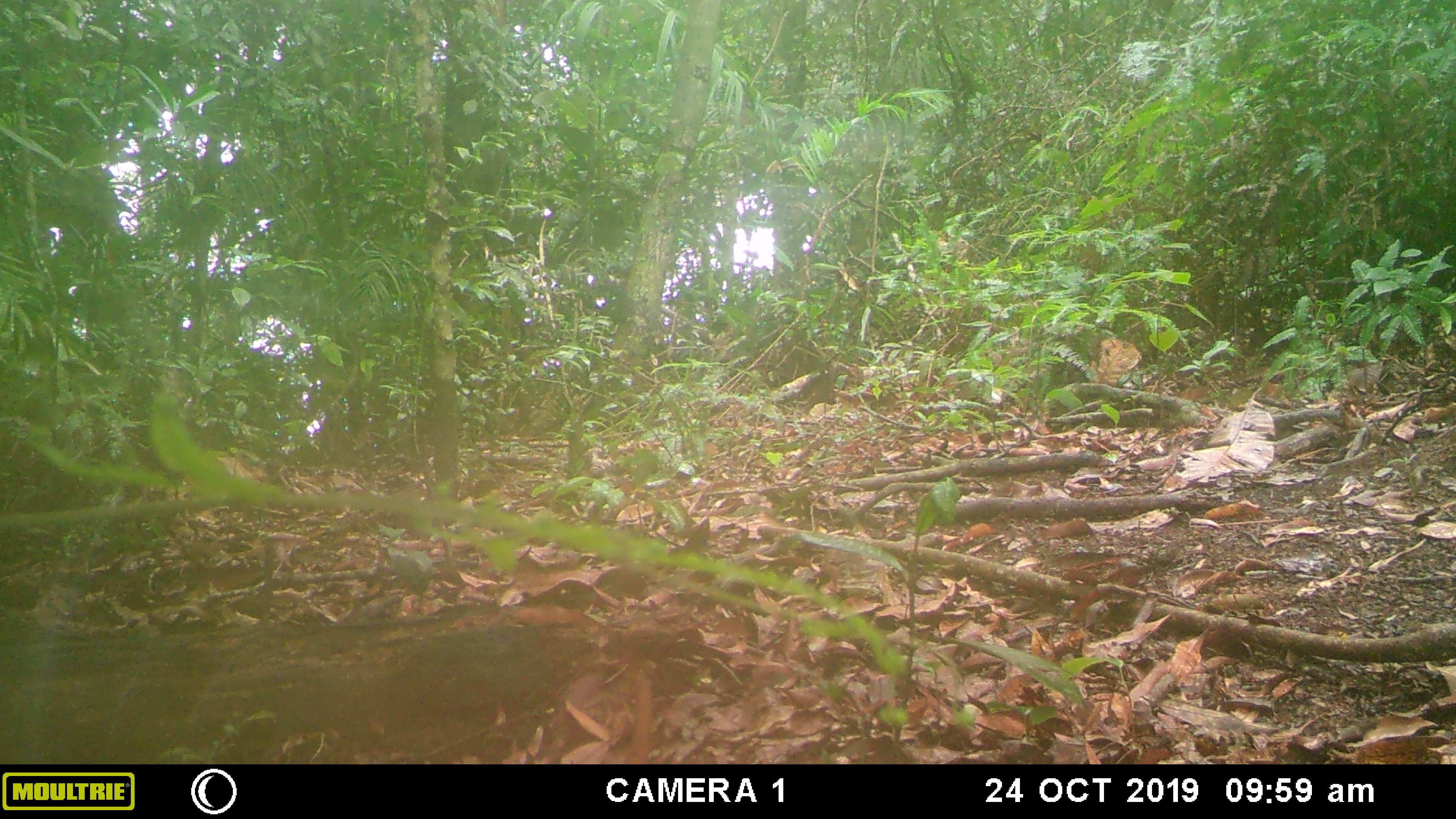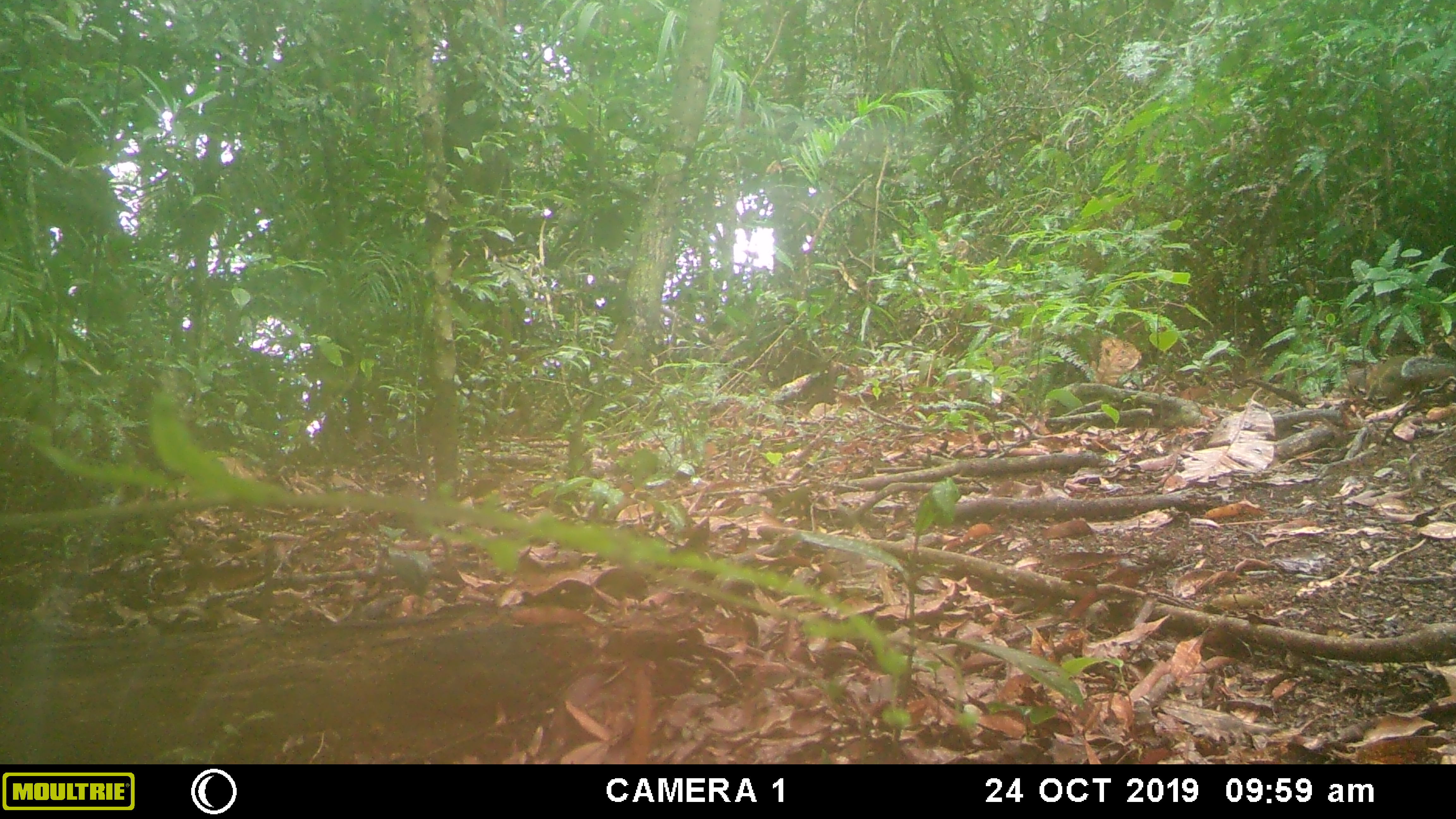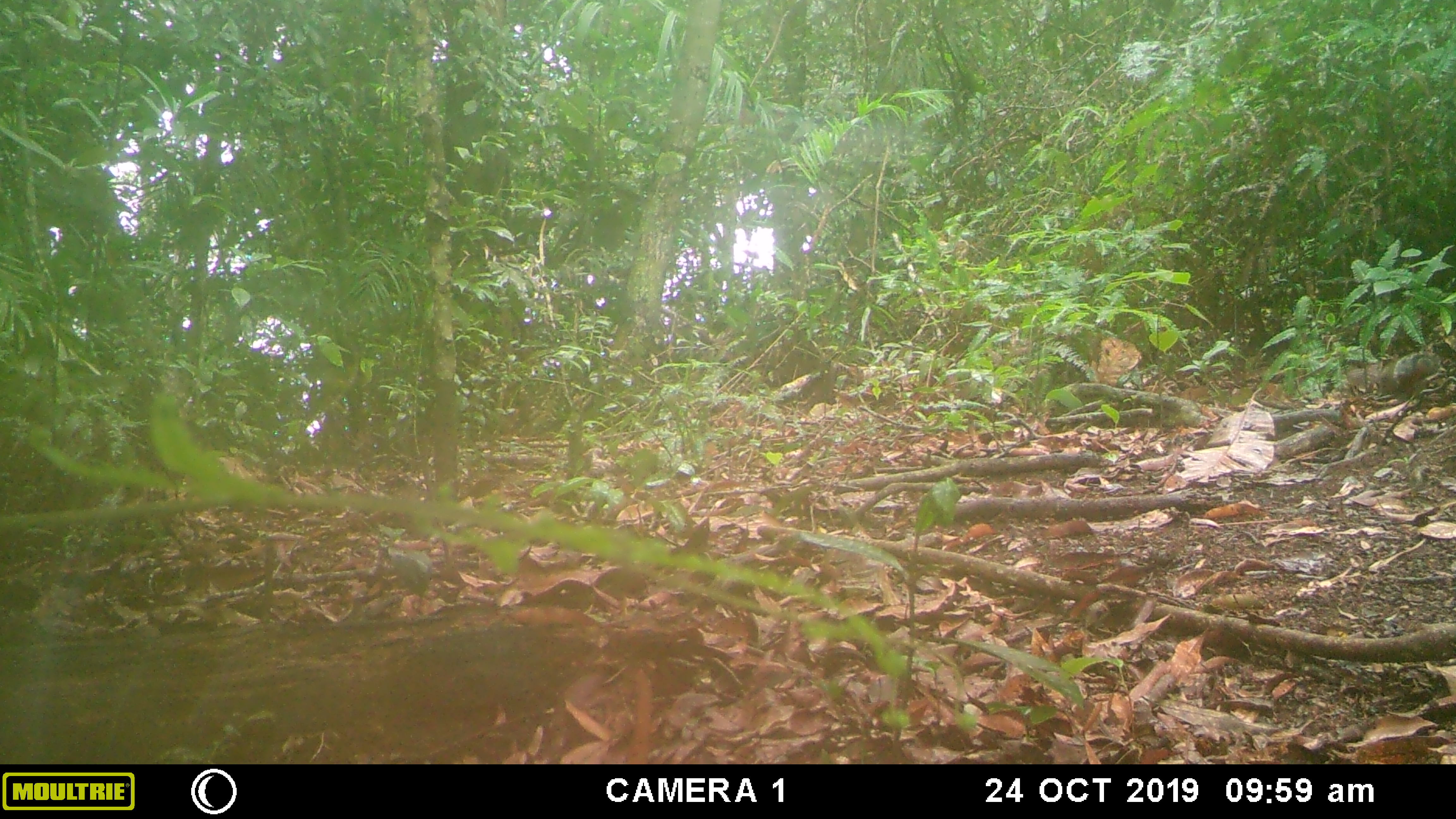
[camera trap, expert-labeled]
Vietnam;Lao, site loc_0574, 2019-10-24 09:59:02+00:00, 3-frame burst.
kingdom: Animalia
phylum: Chordata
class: Mammalia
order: Rodentia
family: Sciuridae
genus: Dremomys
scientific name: Dremomys rufigenis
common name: red-cheeked squirrel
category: red cheeked squirrel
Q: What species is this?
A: Red cheeked squirrel (red-cheeked squirrel) (Dremomys rufigenis).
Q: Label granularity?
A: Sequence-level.